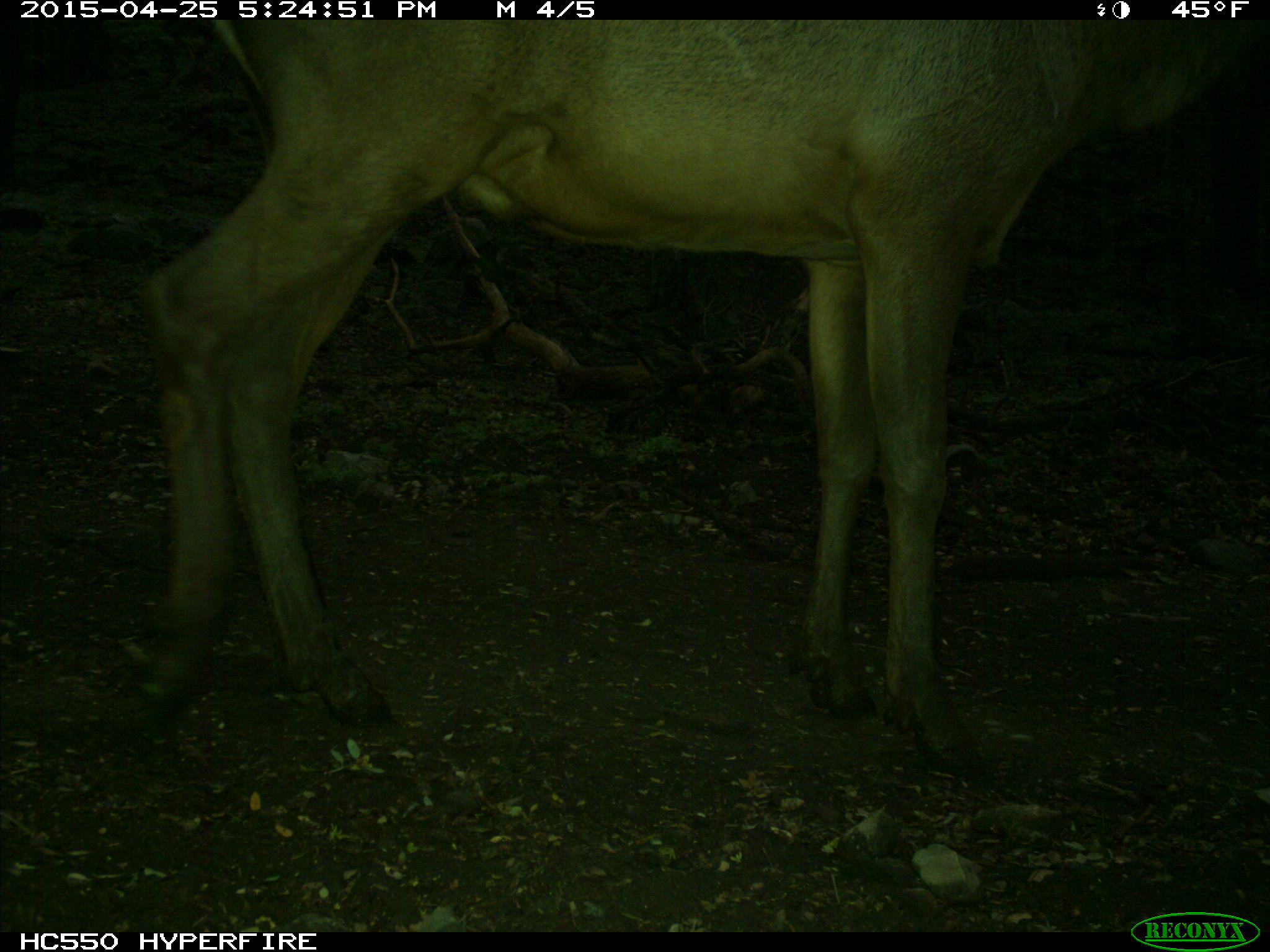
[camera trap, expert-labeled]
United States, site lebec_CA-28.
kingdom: Animalia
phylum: Chordata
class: Mammalia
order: Artiodactyla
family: Cervidae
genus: Cervus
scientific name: Cervus canadensis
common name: elk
Cervus canadensis (elk).